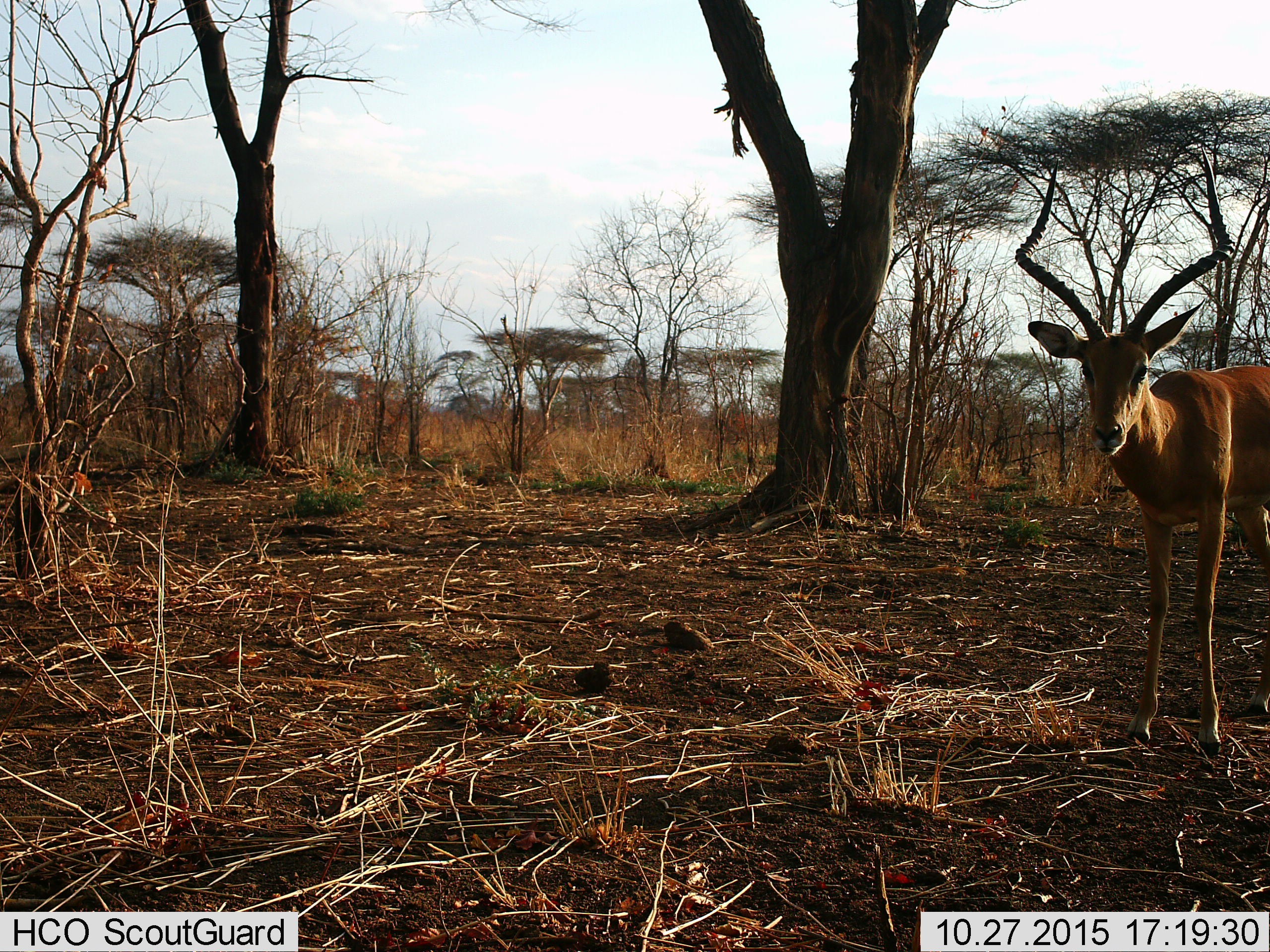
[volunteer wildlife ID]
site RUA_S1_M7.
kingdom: Animalia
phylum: Chordata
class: Mammalia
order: Artiodactyla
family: Bovidae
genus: Aepyceros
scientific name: Aepyceros melampus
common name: impala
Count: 1.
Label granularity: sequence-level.